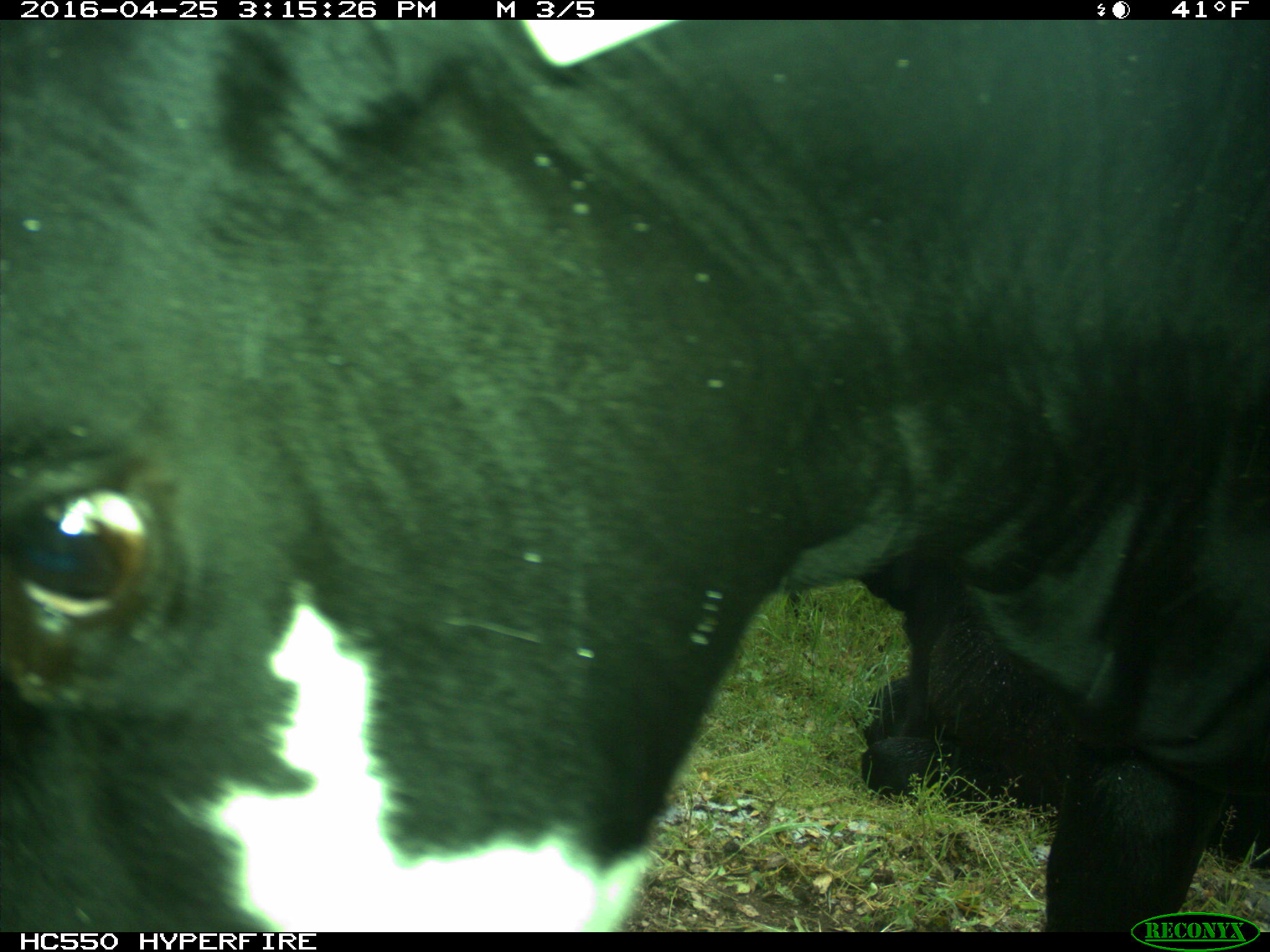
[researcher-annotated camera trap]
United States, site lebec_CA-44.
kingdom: Animalia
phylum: Chordata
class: Mammalia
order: Artiodactyla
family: Bovidae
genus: Bos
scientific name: Bos taurus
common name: domestic cow